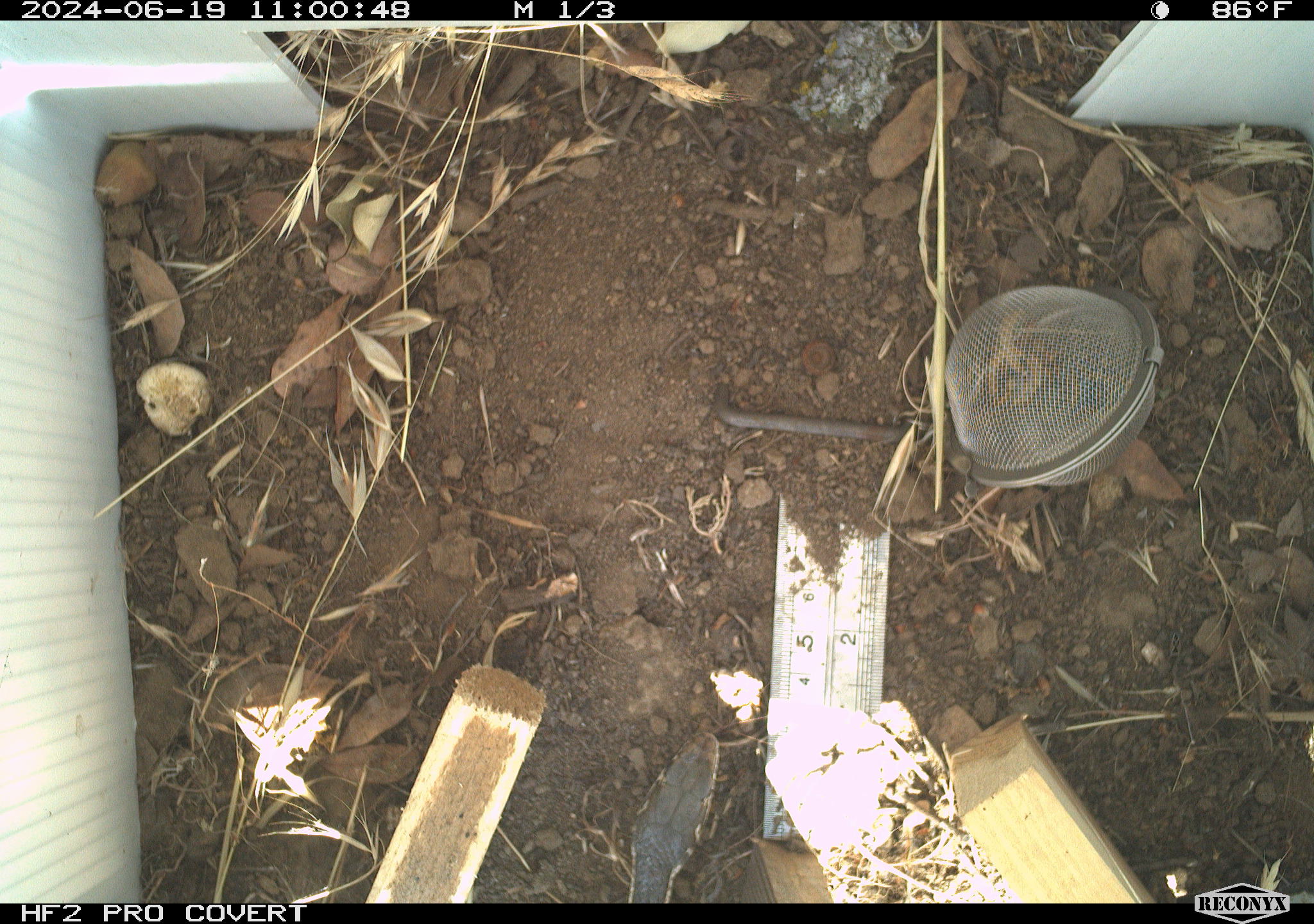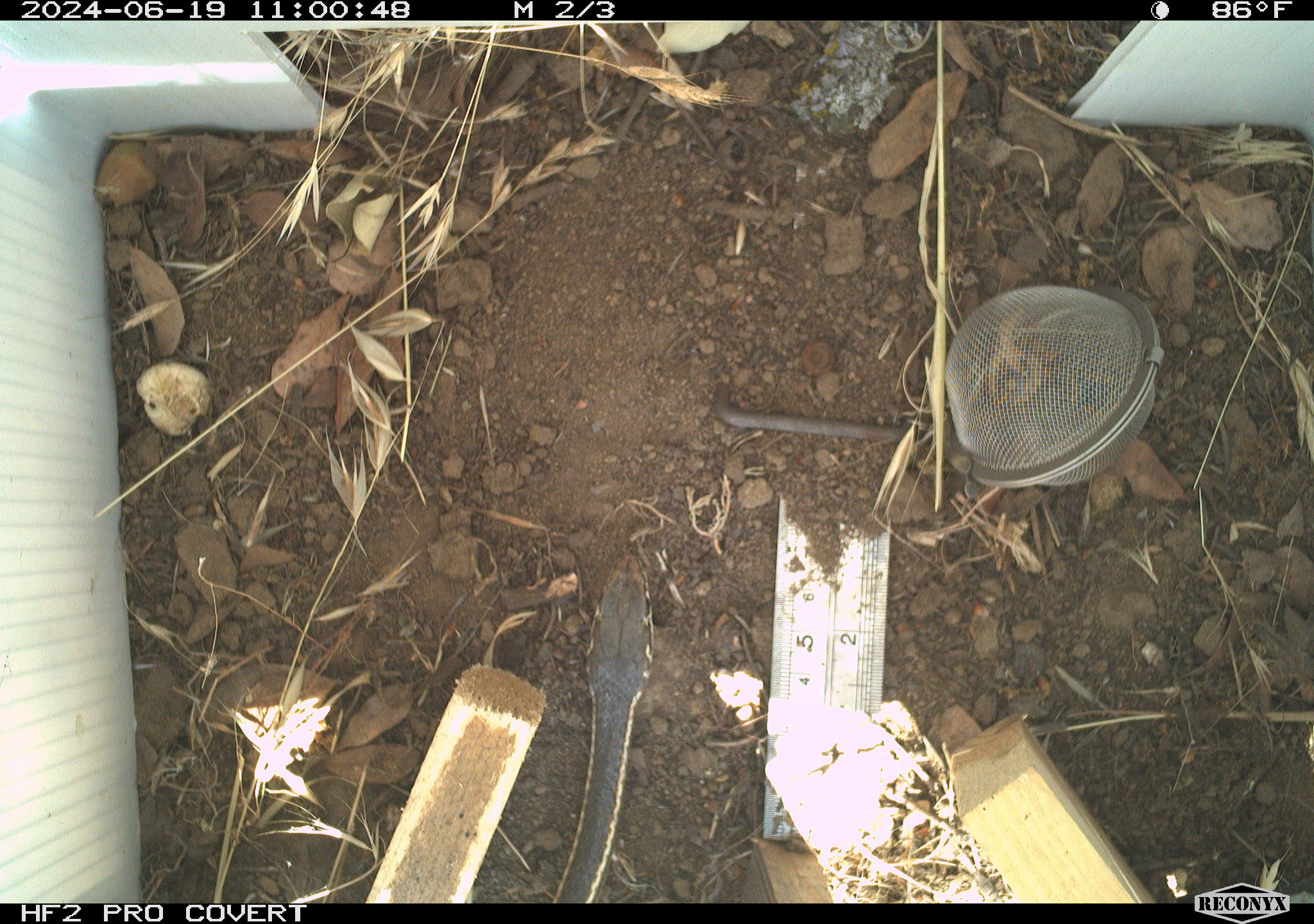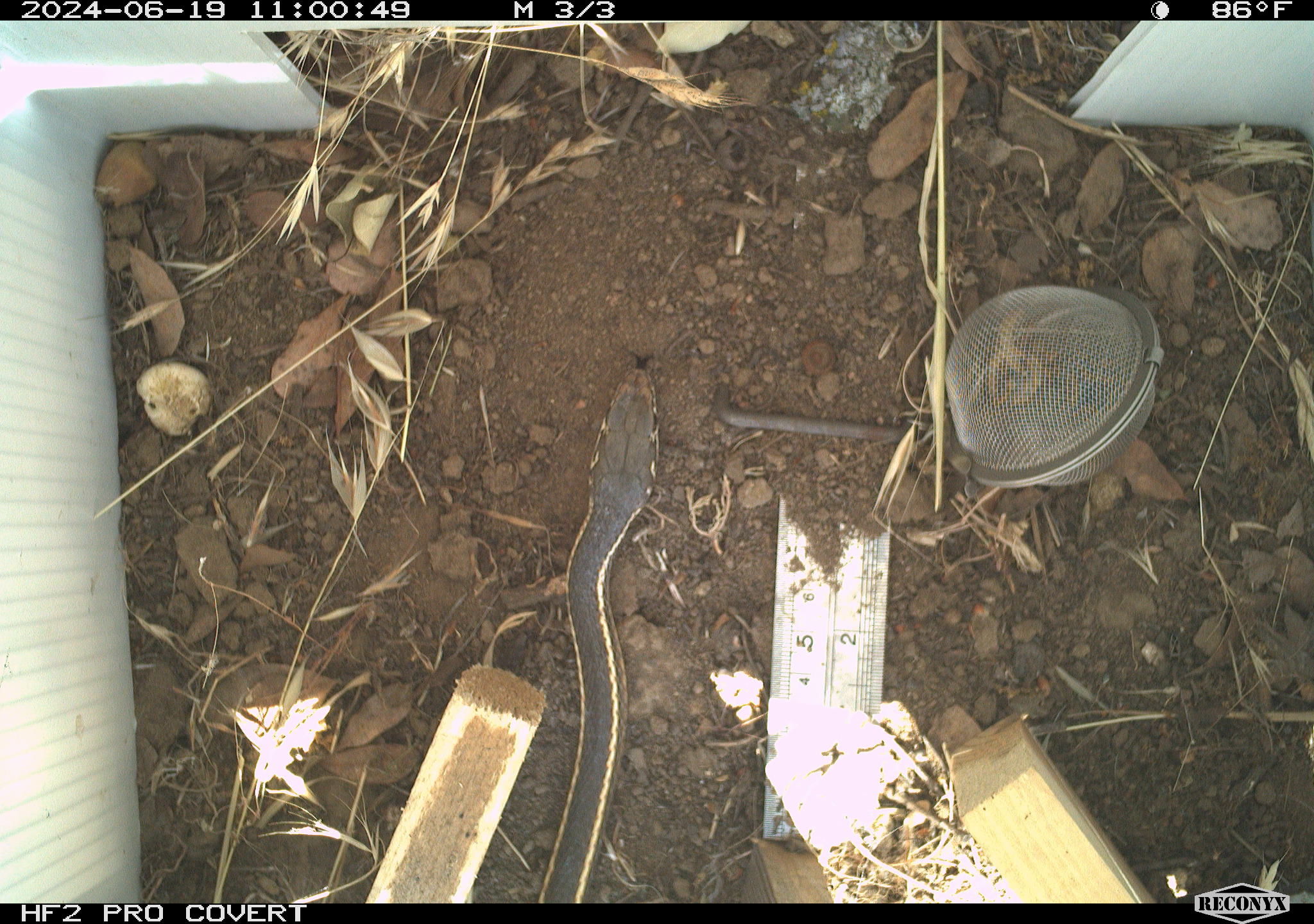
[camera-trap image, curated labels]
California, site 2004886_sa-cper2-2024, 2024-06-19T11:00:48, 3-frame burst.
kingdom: Animalia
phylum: Chordata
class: Reptilia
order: Squamata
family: Colubridae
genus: Thamnophis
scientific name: Thamnophis sirtalis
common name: common gartersnake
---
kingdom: Animalia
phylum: Chordata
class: Reptilia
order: Squamata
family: Colubridae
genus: Masticophis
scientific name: Masticophis lateralis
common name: striped racer